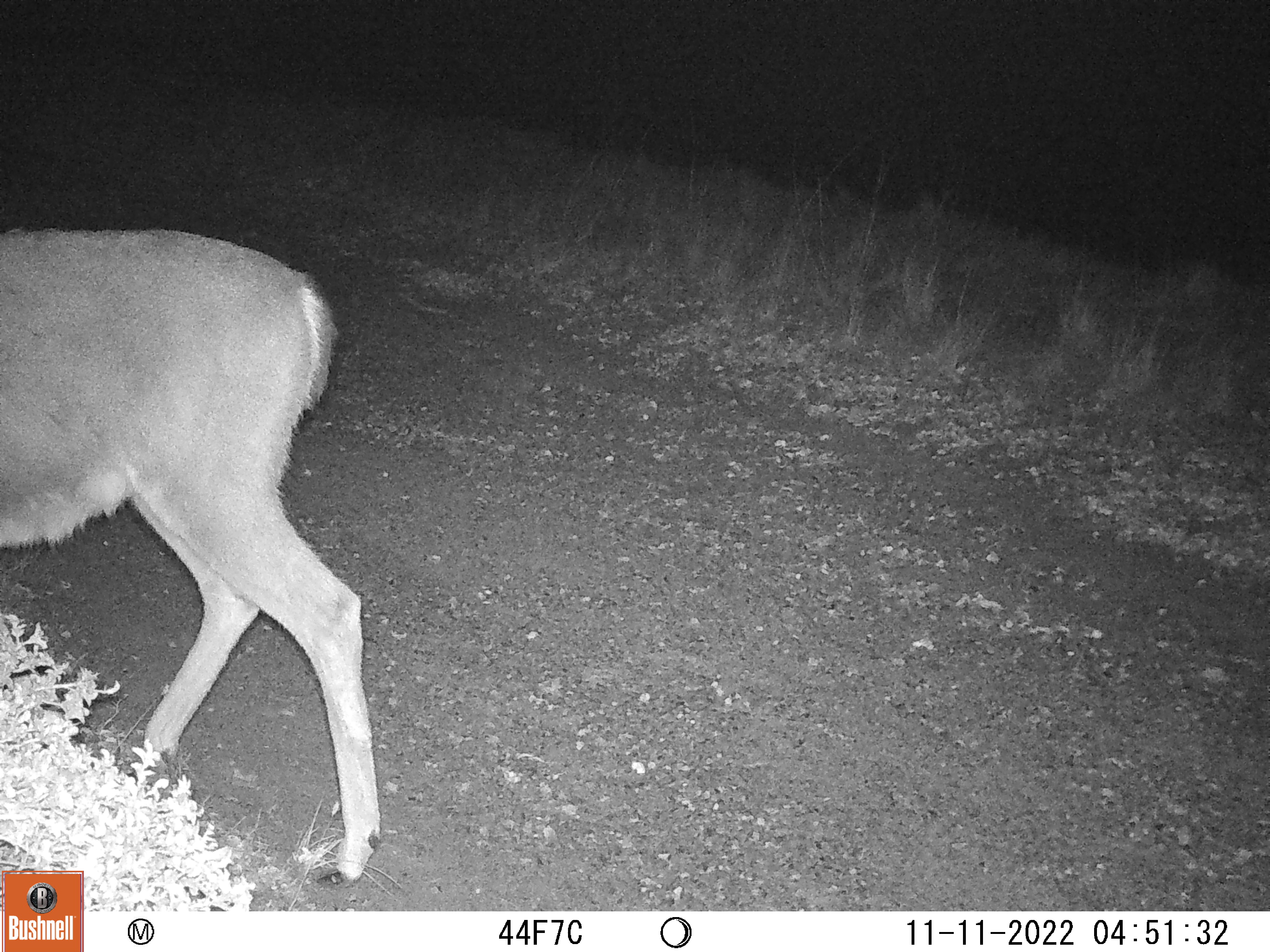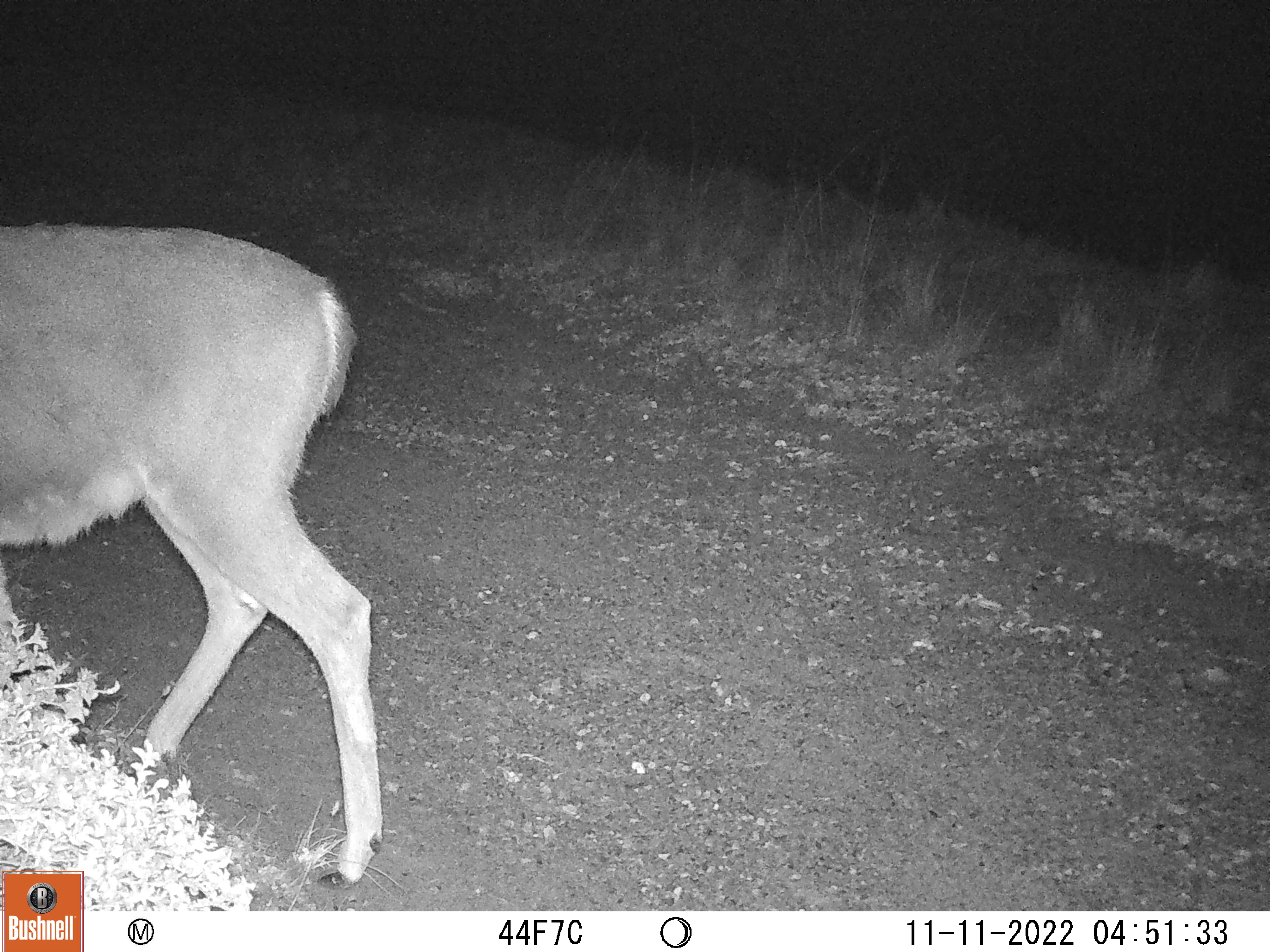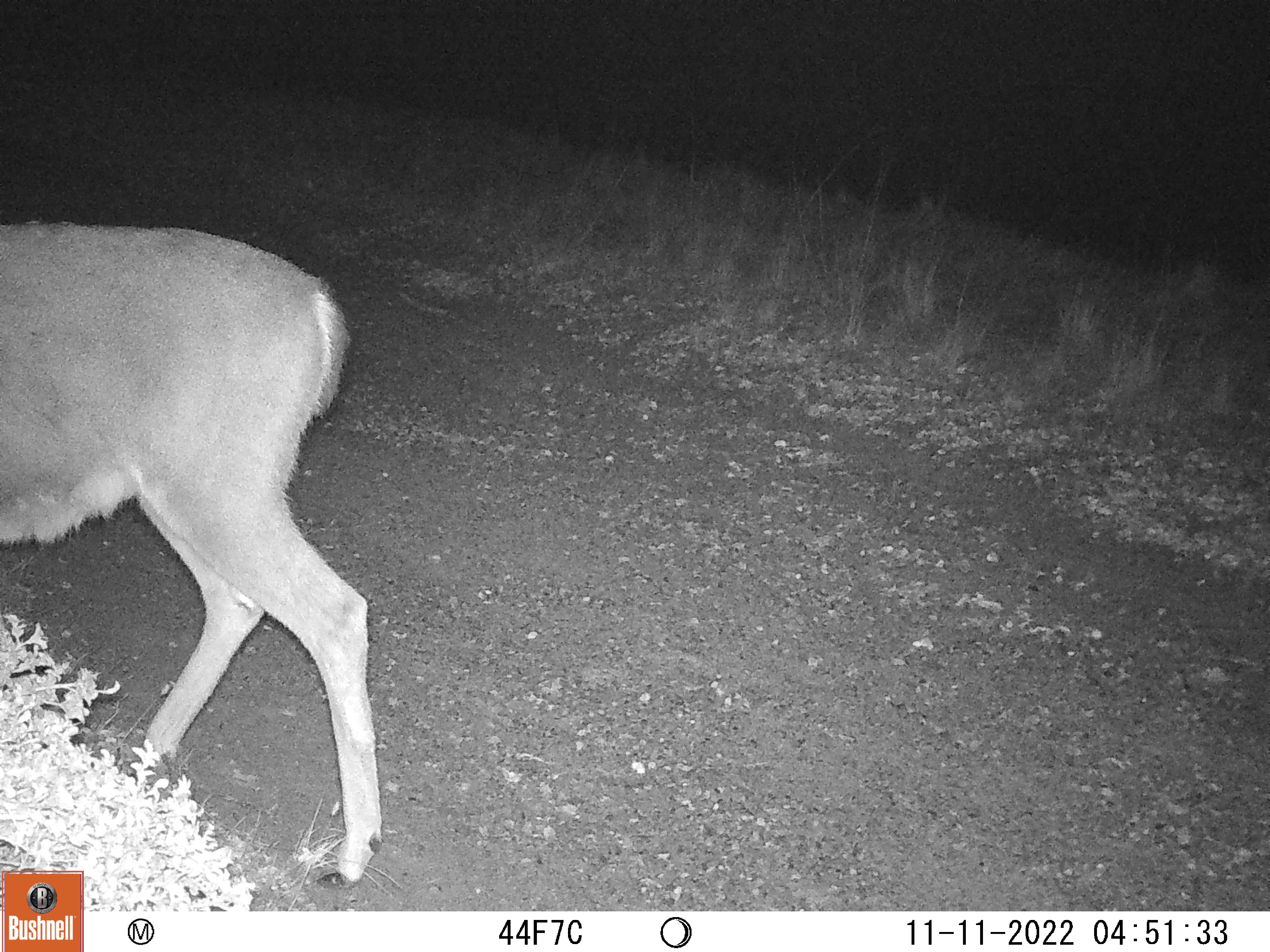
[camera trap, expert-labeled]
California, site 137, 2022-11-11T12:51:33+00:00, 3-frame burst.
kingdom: Animalia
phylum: Chordata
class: Mammalia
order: Artiodactyla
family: Cervidae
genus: Odocoileus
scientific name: Odocoileus hemionus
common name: mule deer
Mule deer (Odocoileus hemionus).